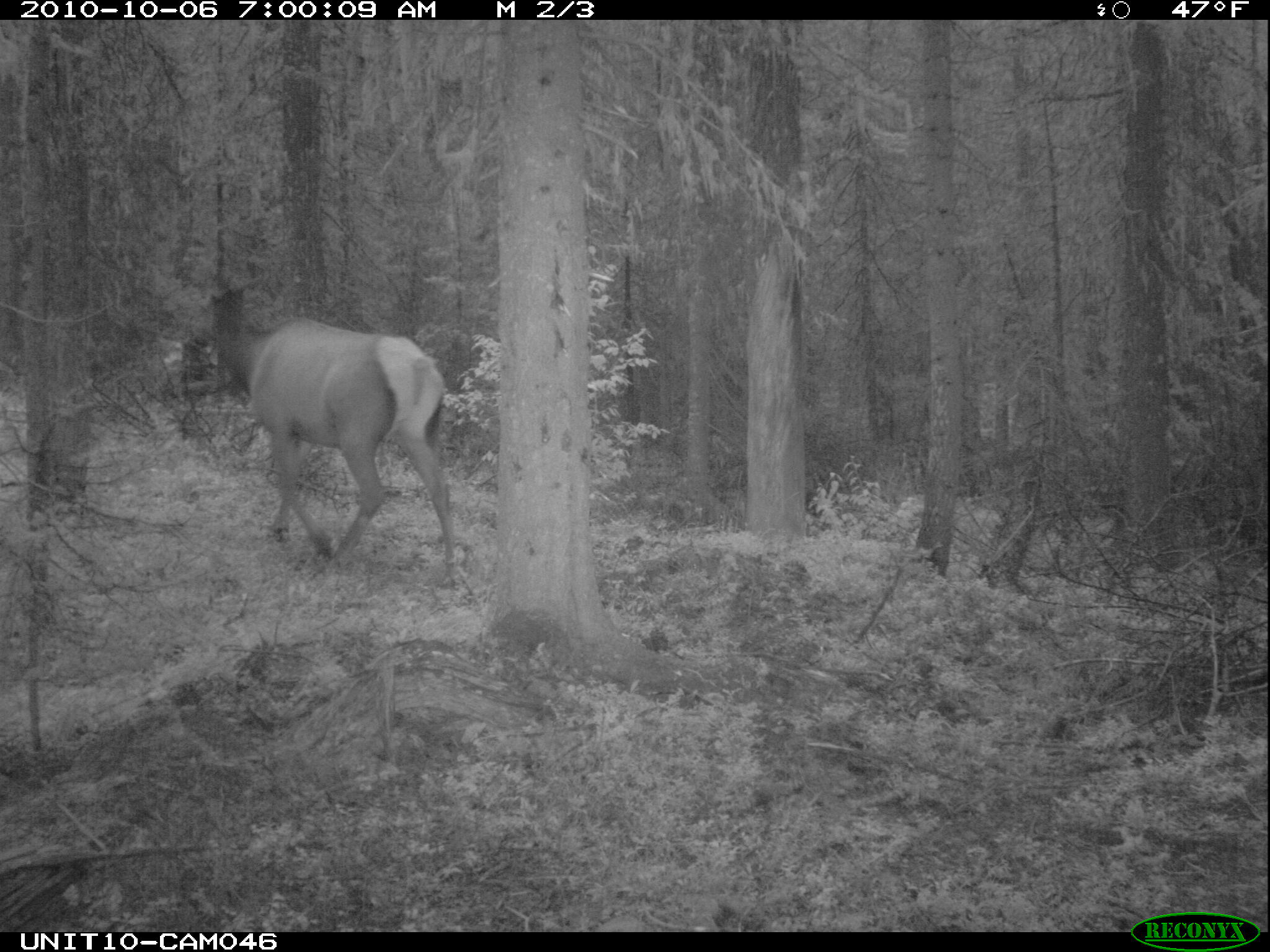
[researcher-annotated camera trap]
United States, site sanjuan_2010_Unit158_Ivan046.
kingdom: Animalia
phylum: Chordata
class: Mammalia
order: Artiodactyla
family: Cervidae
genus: Cervus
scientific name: Cervus elaphus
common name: red deer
Cervus elaphus (red deer).